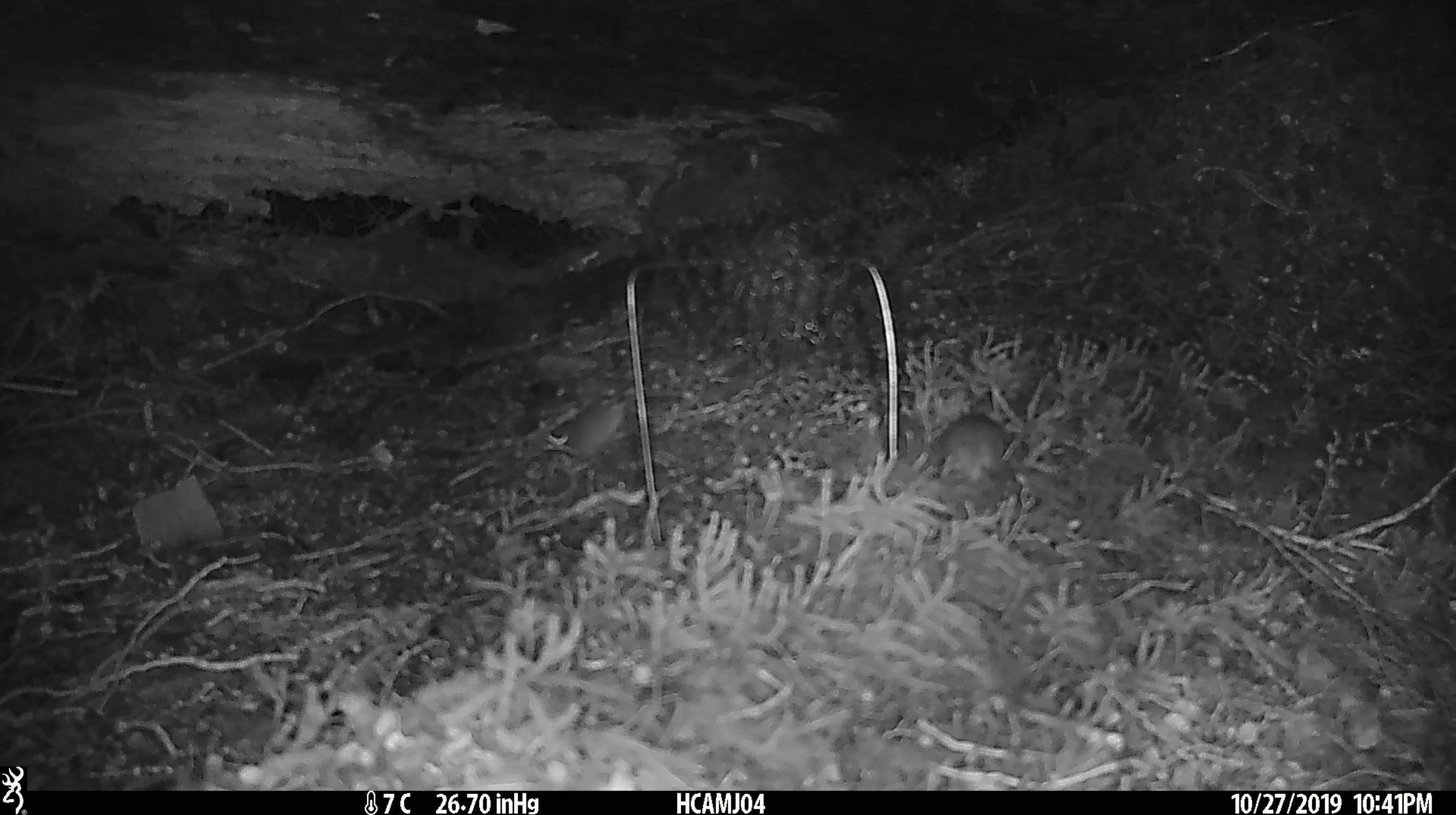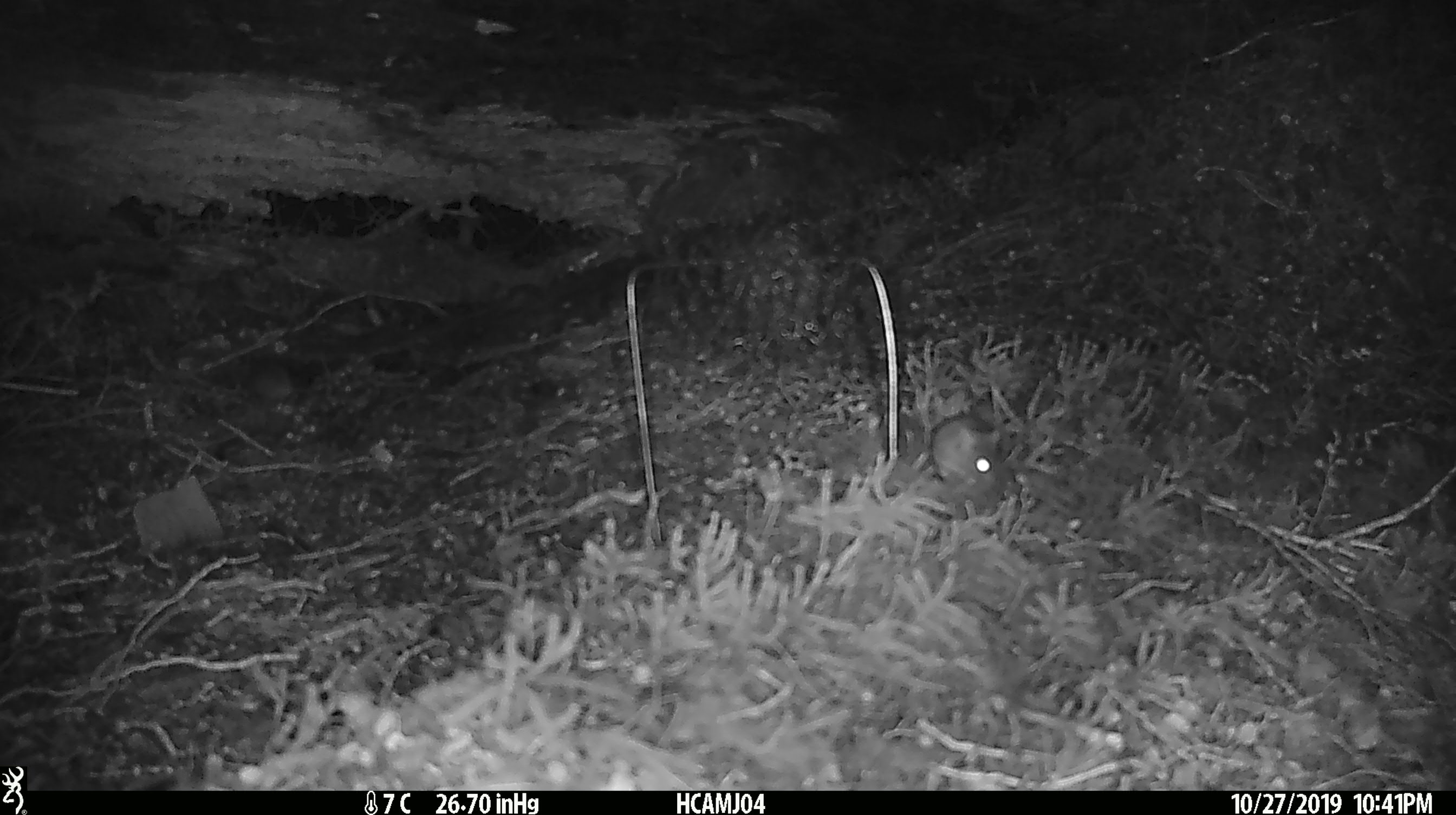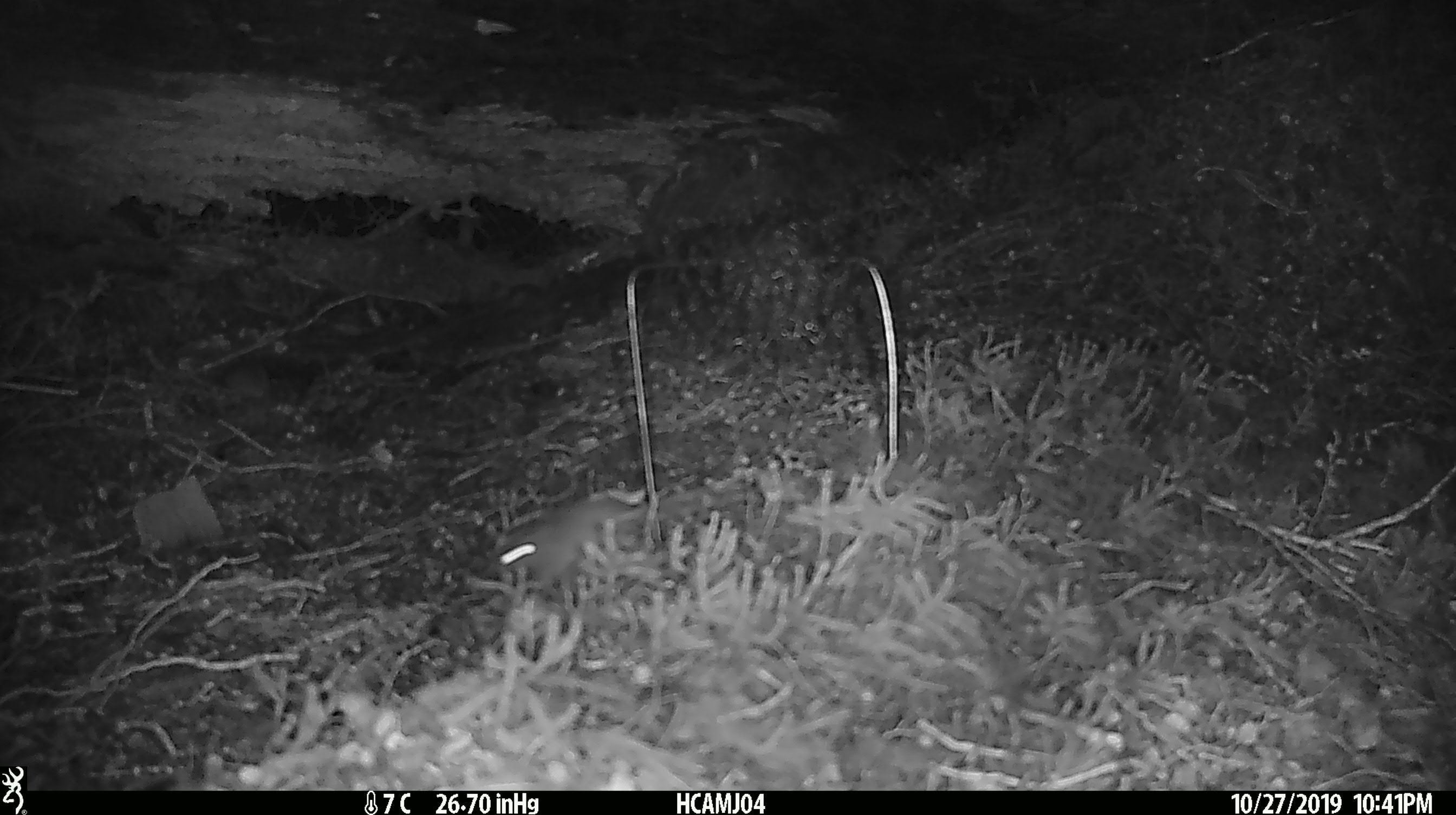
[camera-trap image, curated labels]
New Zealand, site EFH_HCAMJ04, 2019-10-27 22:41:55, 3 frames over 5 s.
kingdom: Animalia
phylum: Chordata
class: Mammalia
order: Rodentia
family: Muridae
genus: Mus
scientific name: Mus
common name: mouse